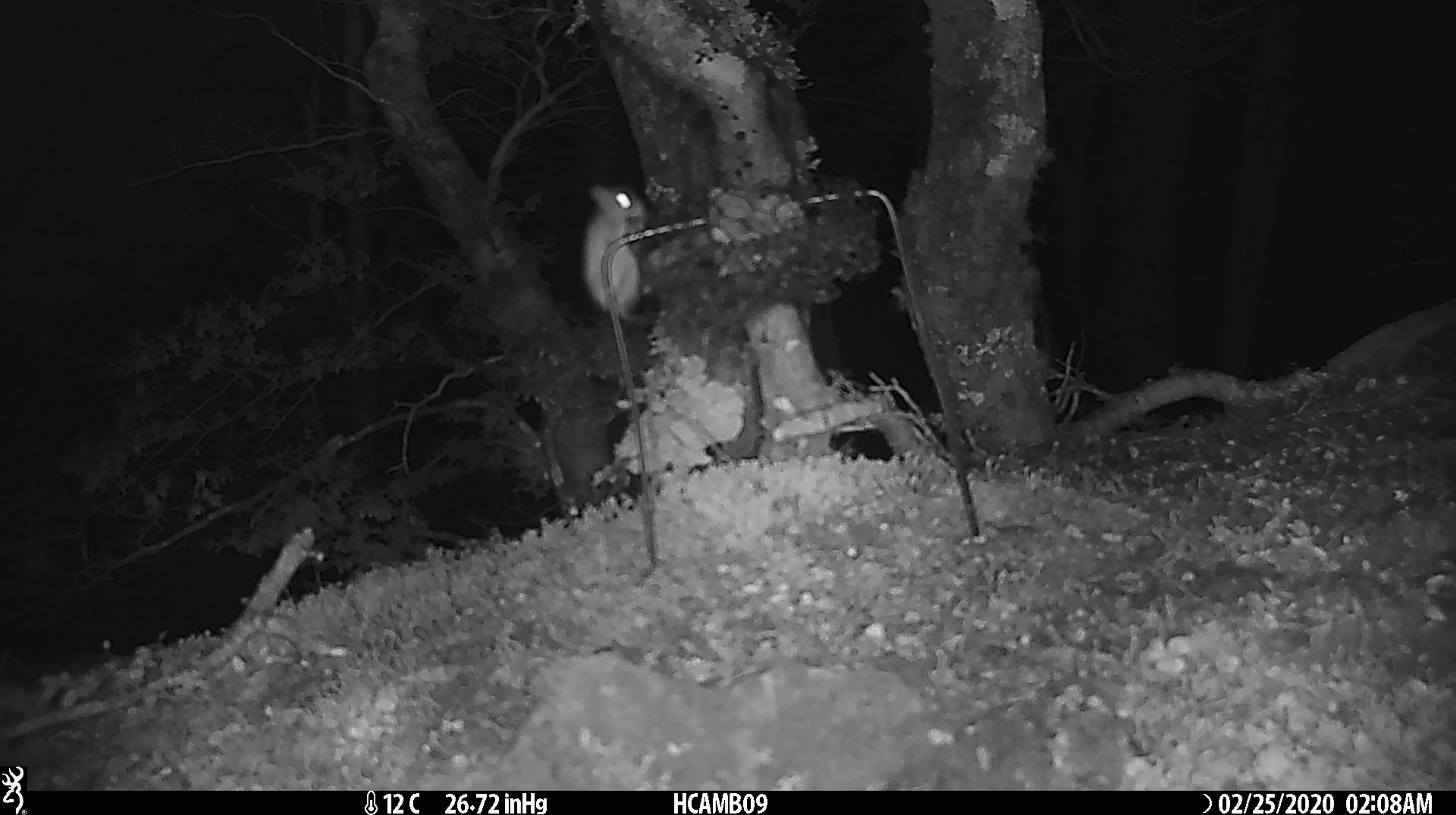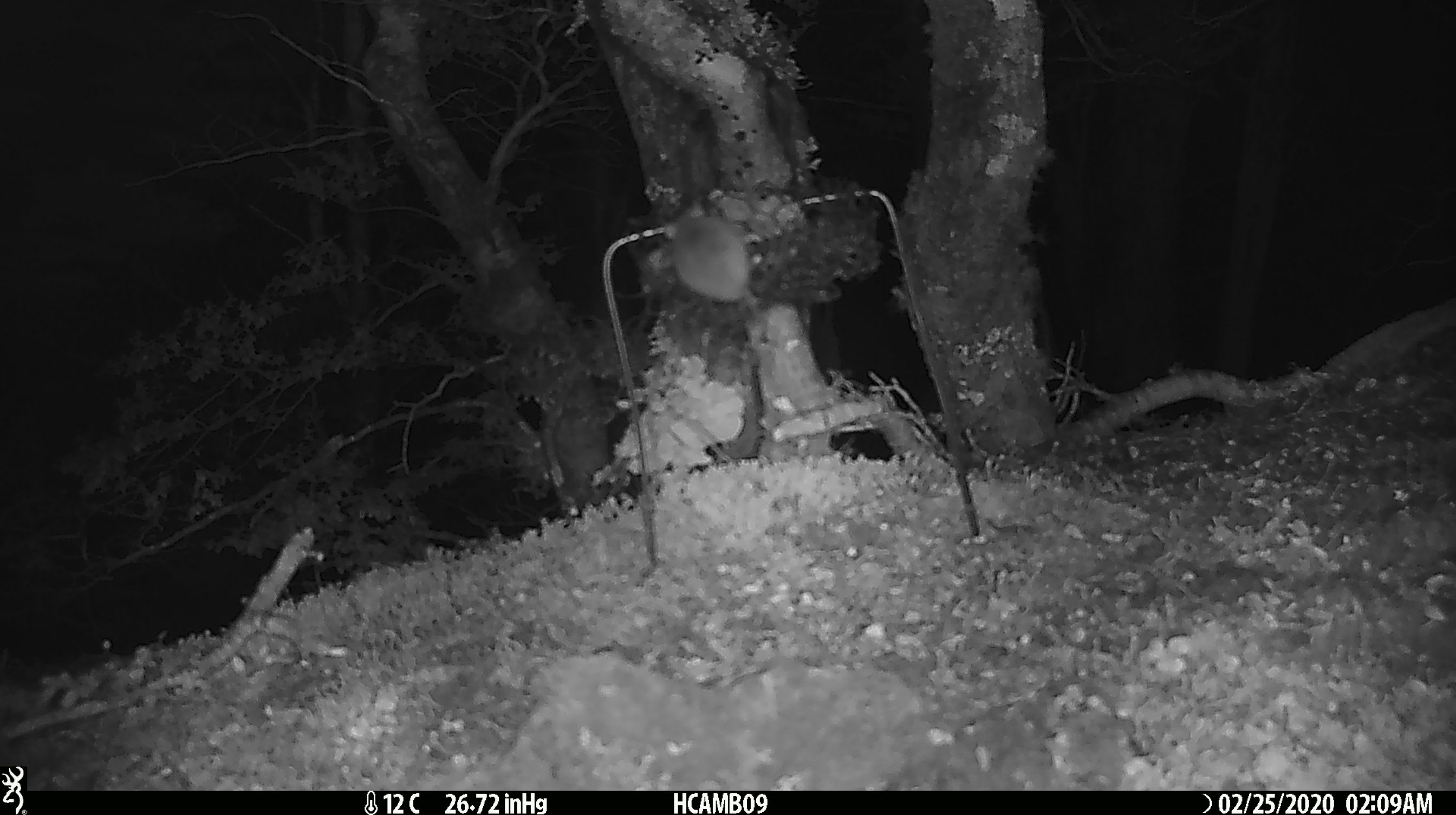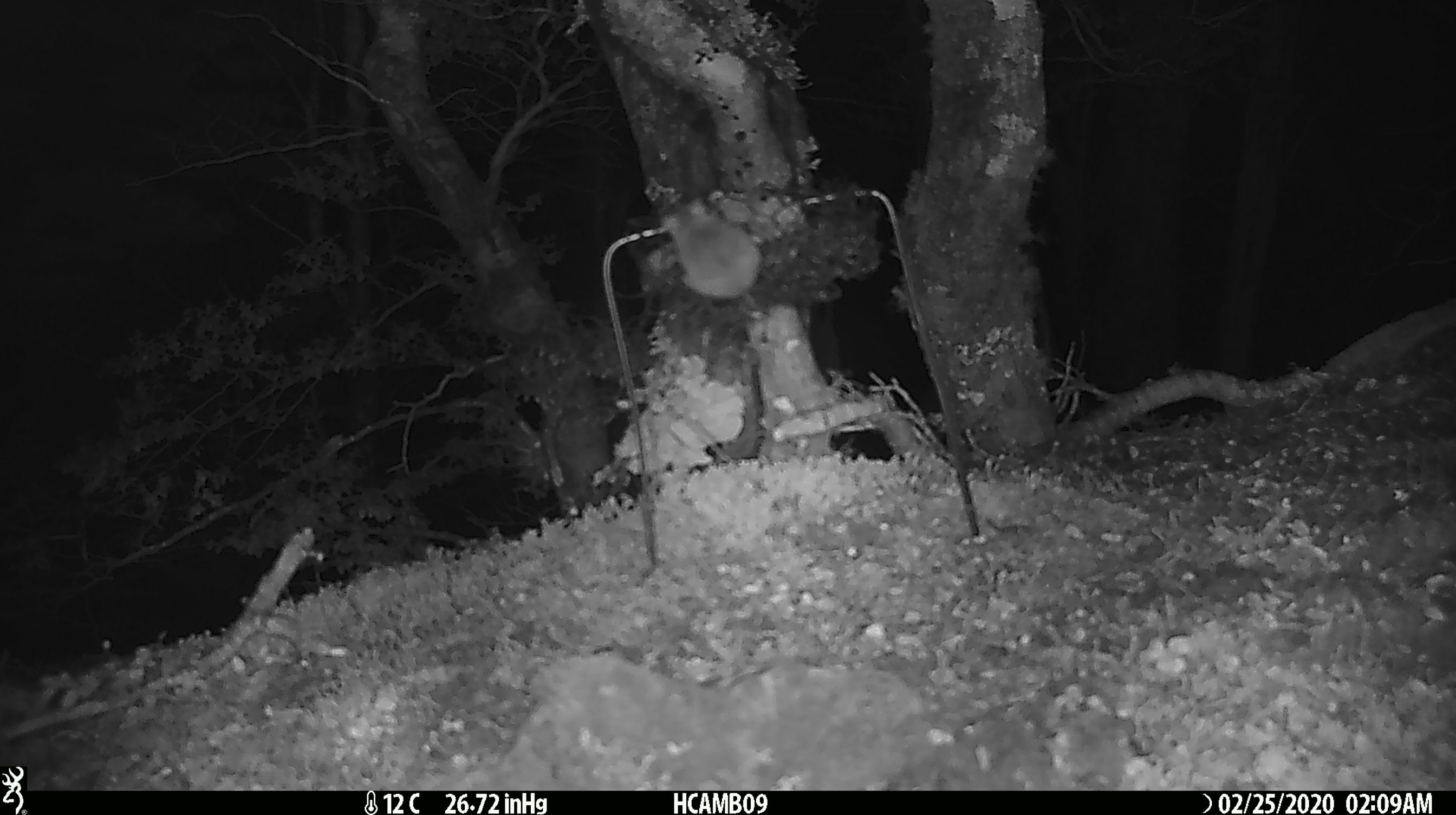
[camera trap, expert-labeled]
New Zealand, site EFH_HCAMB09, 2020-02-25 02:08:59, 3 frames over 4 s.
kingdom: Animalia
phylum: Chordata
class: Mammalia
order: Rodentia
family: Muridae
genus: Mus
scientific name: Mus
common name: mouse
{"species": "mouse (Mus)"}